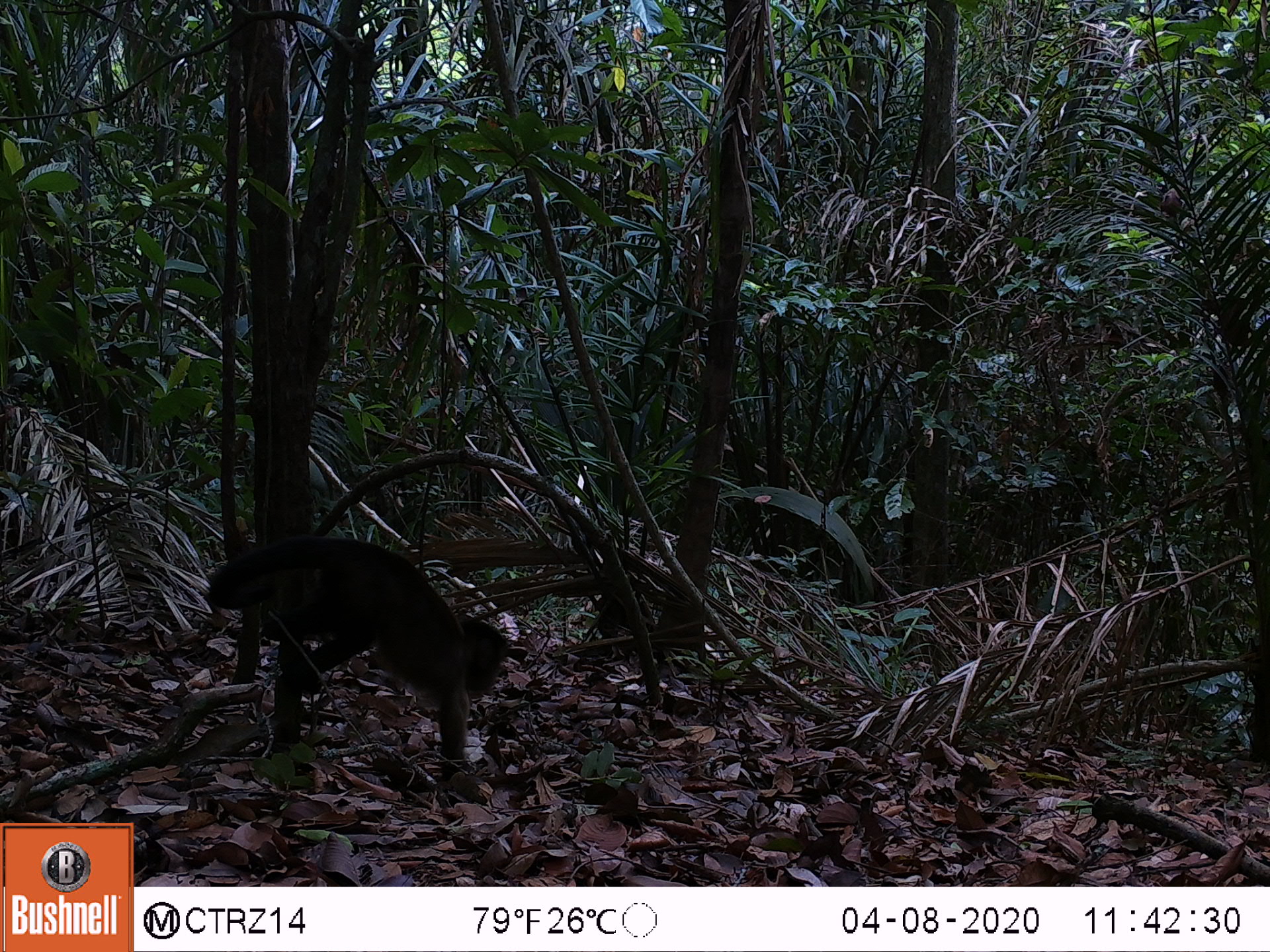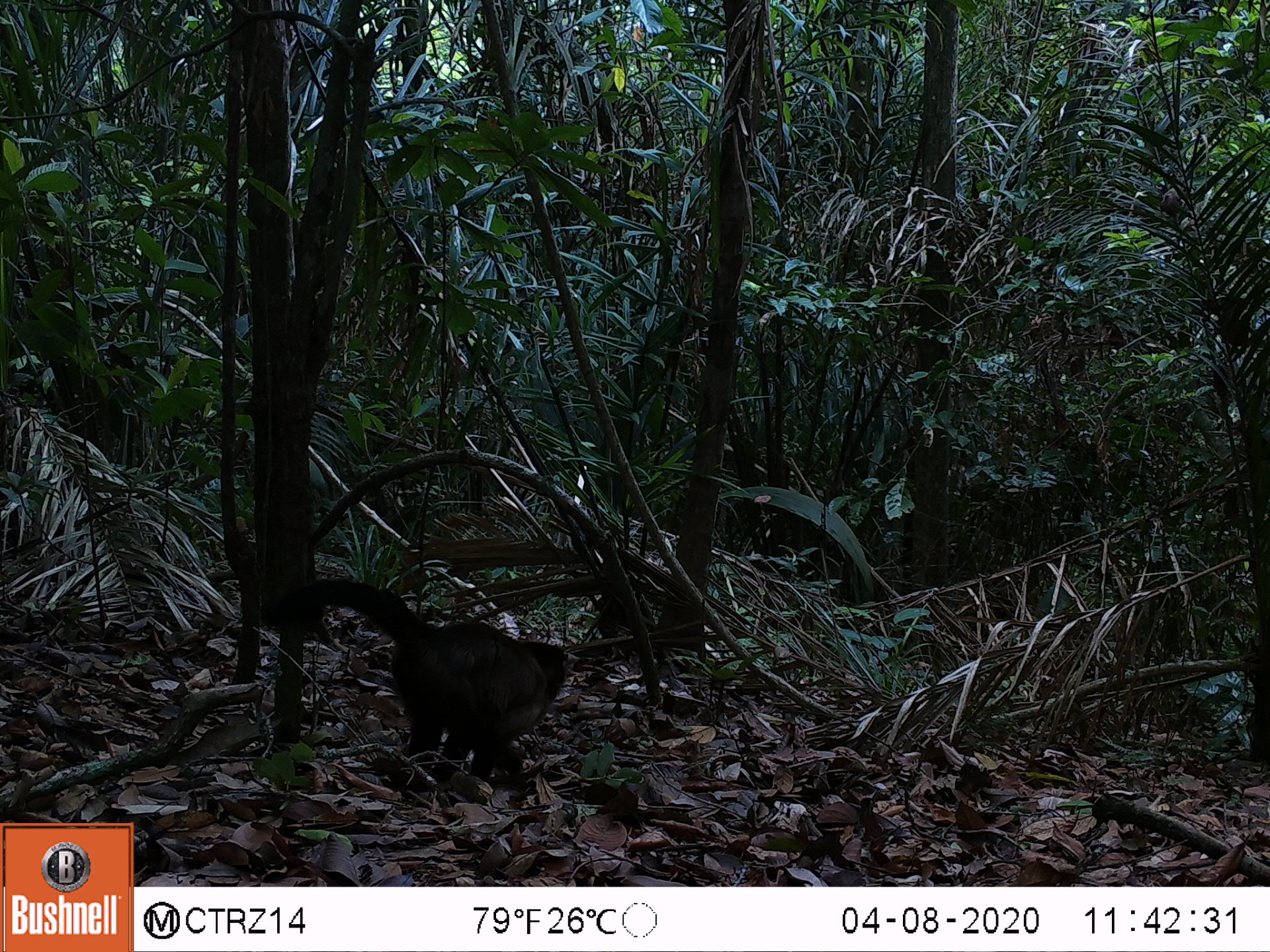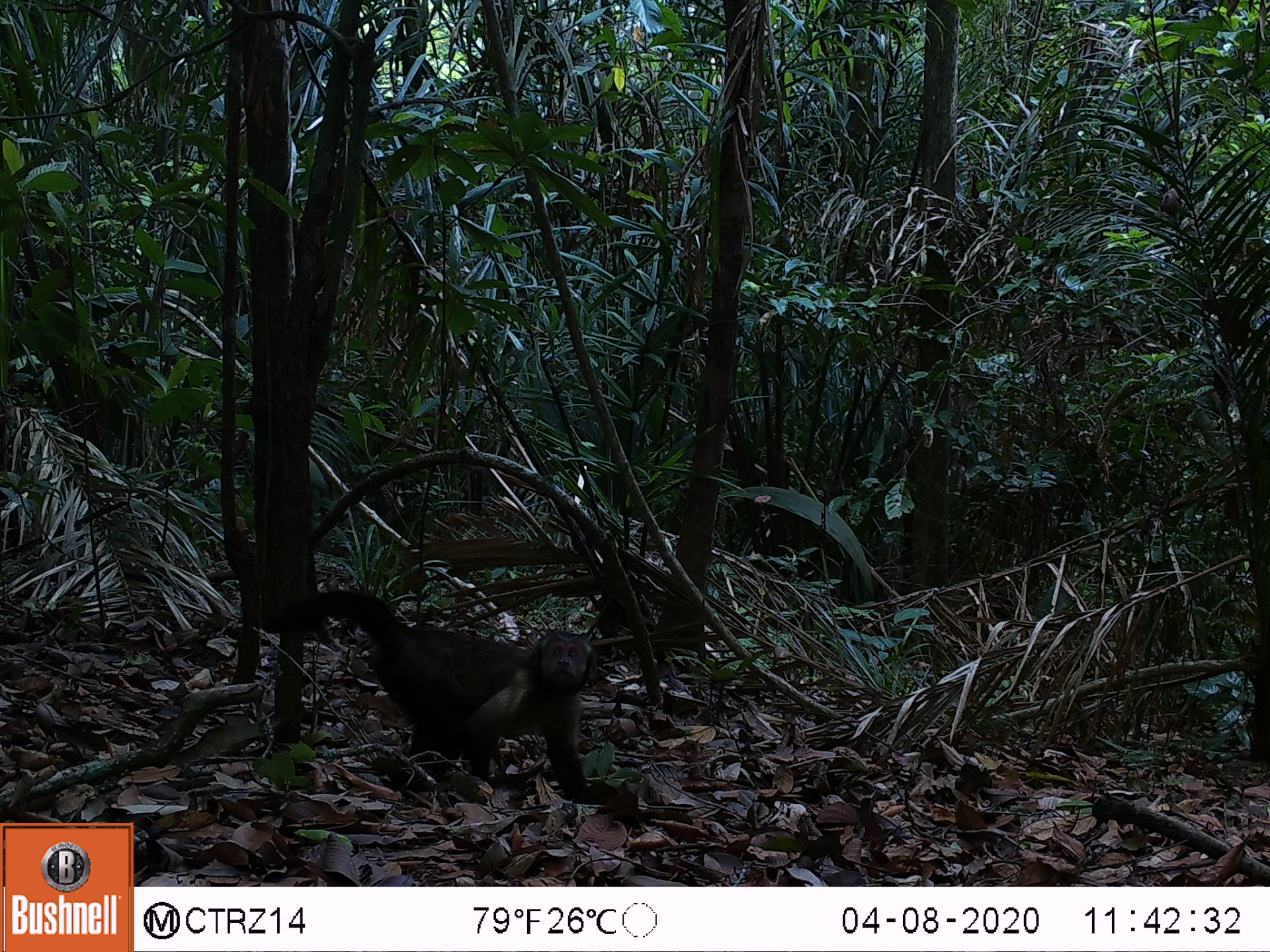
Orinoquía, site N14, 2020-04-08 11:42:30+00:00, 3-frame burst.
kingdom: Animalia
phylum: Chordata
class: Mammalia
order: Primates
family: Cebidae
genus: Sapajus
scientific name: Sapajus apella margaritae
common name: margarita island capuchin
Margarita island capuchin (Sapajus apella margaritae).